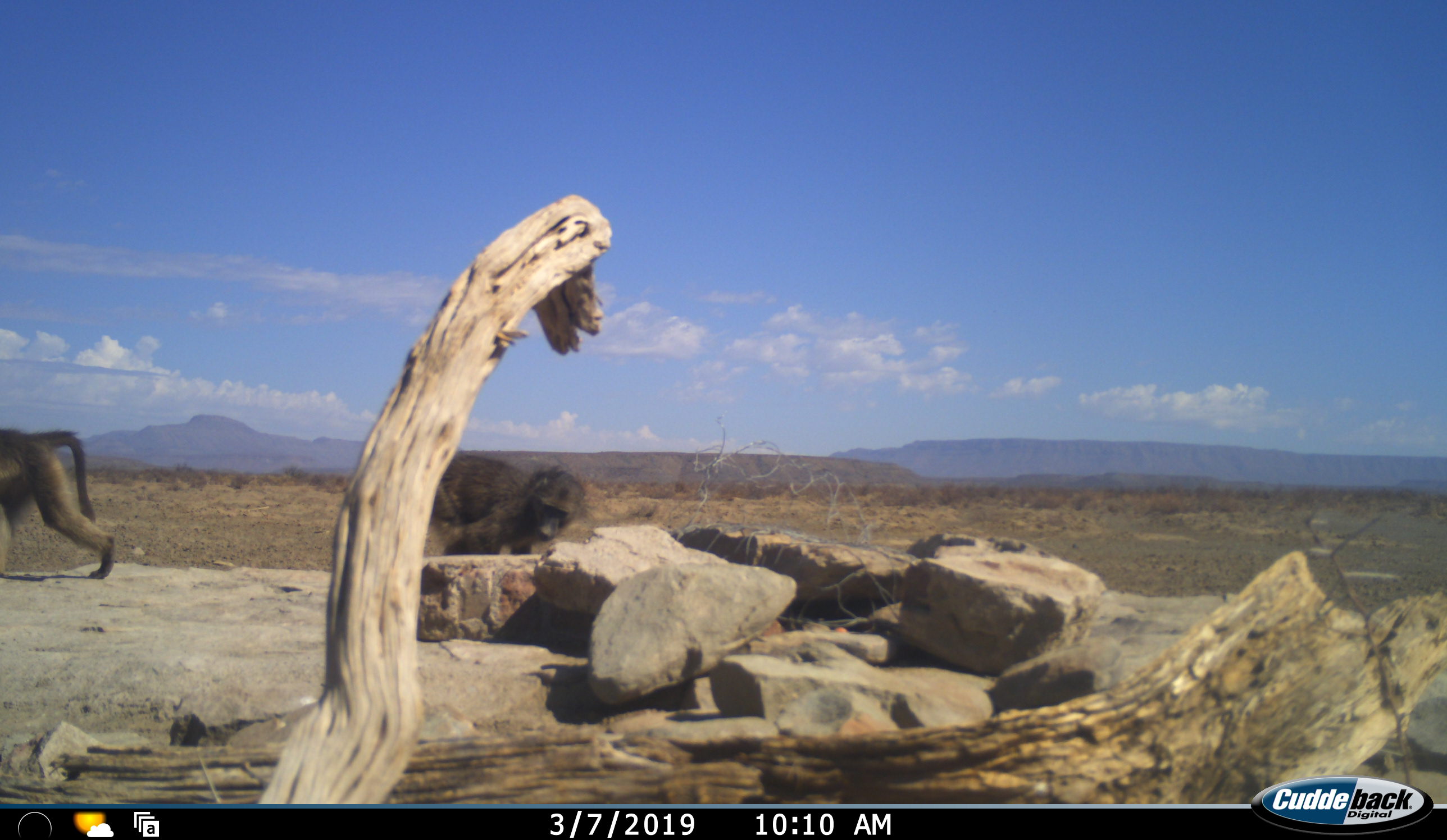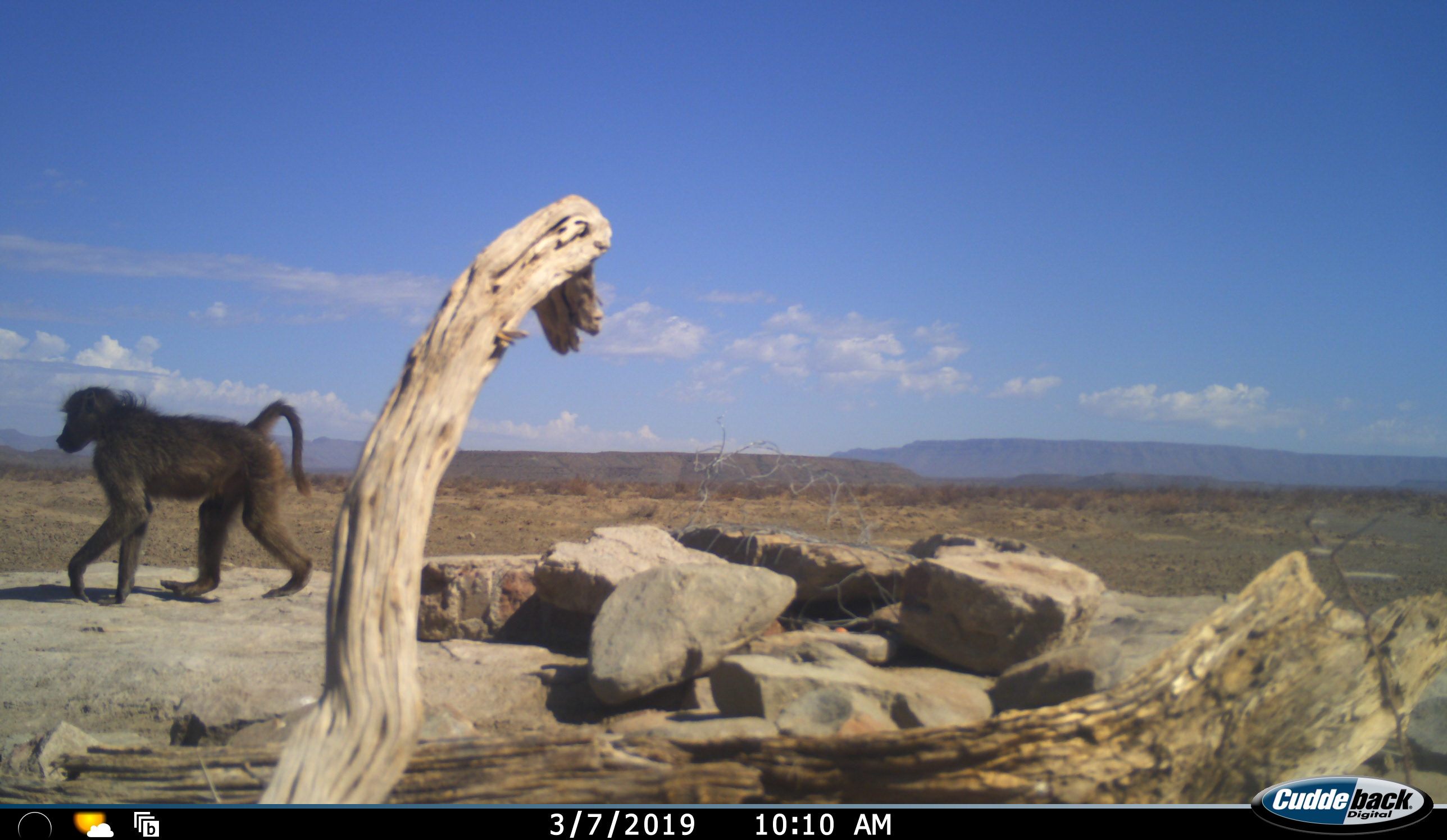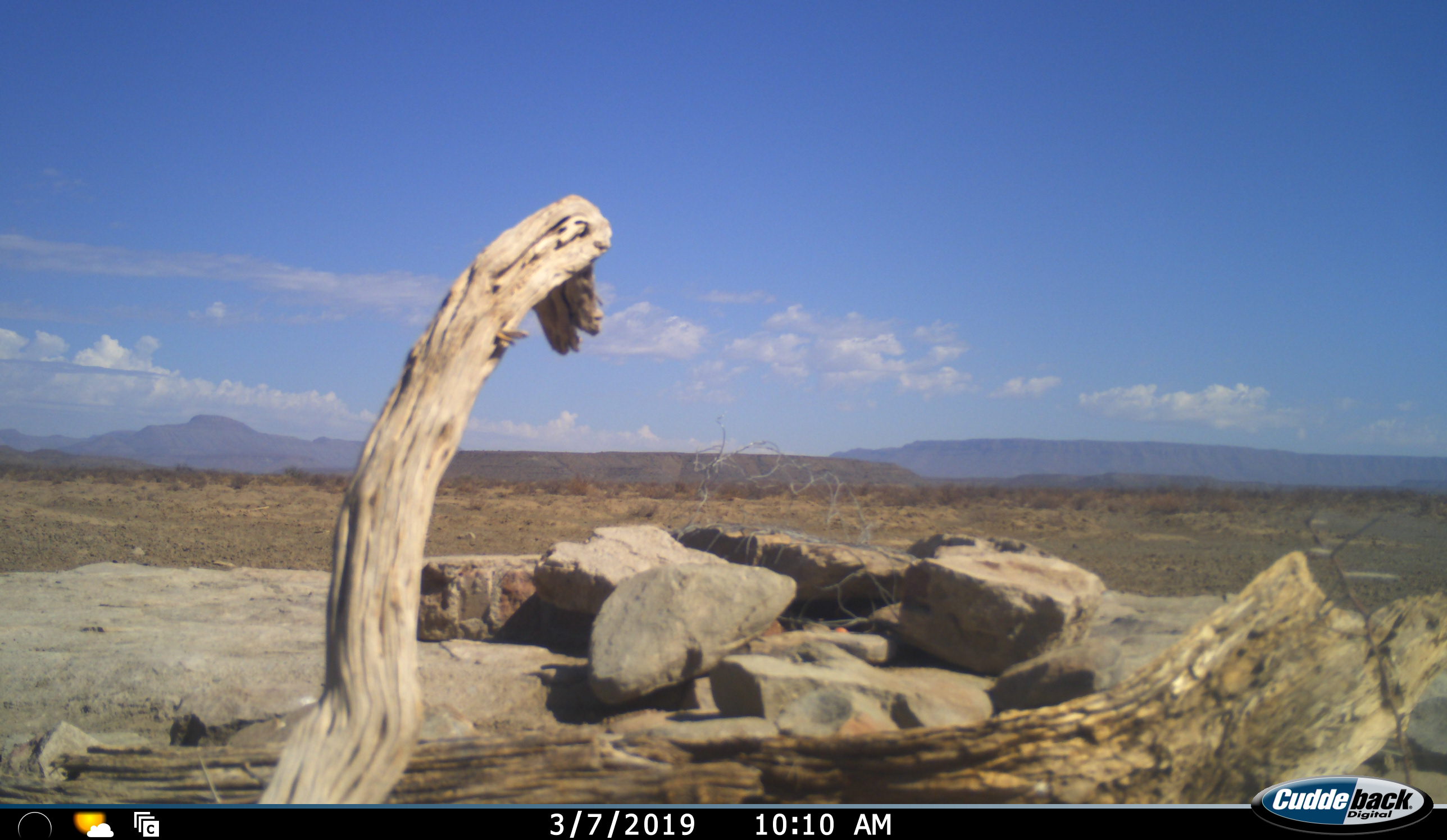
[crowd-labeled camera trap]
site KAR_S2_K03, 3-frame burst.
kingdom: Animalia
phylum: Chordata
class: Mammalia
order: Primates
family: Cercopithecidae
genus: Papio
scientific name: Papio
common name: baboon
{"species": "baboon (Papio)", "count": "2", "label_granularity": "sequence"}